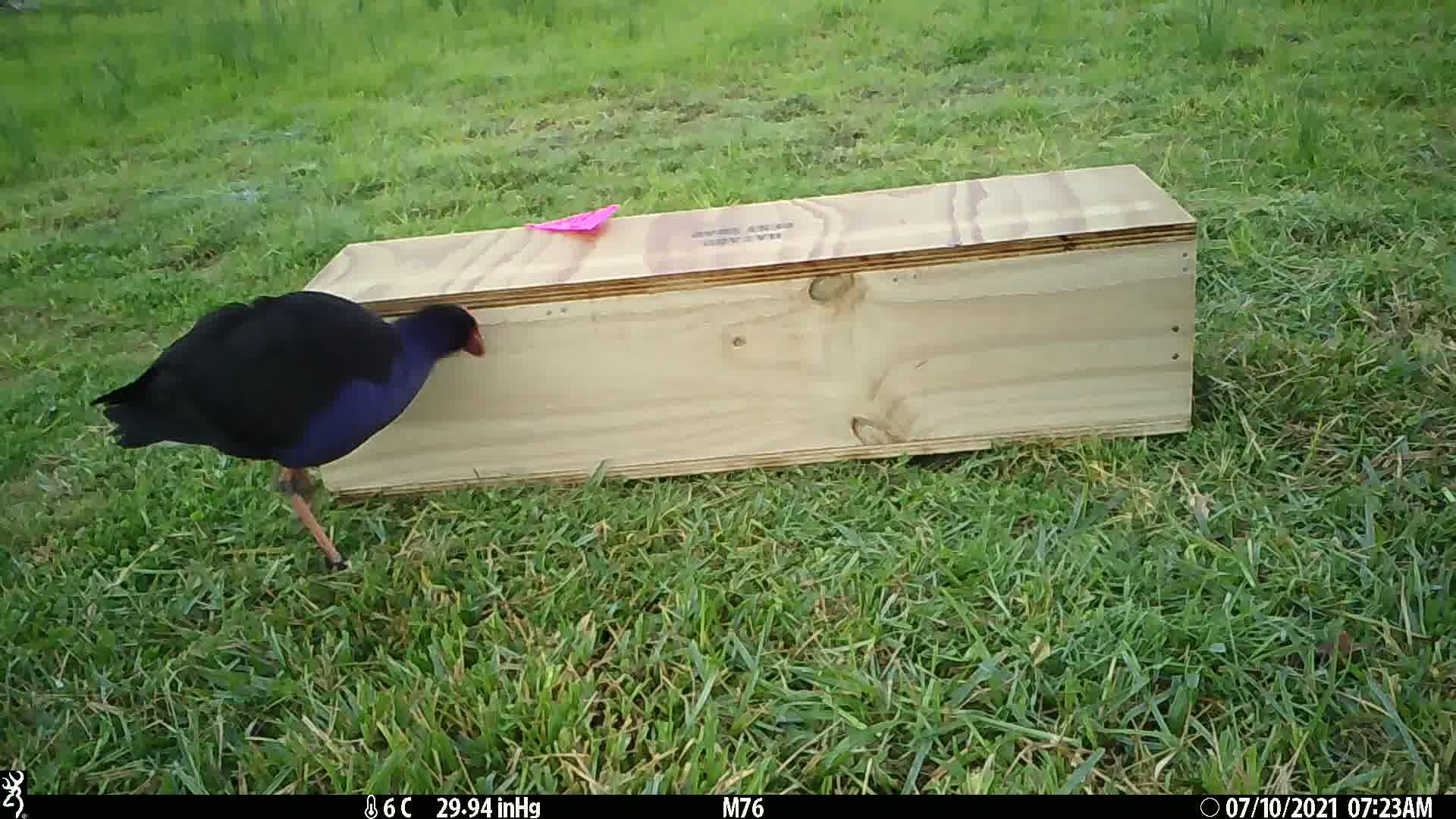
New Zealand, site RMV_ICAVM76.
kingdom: Animalia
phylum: Chordata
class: Aves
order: Gruiformes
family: Rallidae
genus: Porphyrio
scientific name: Porphyrio melanotus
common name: australasian swamphen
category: pukeko